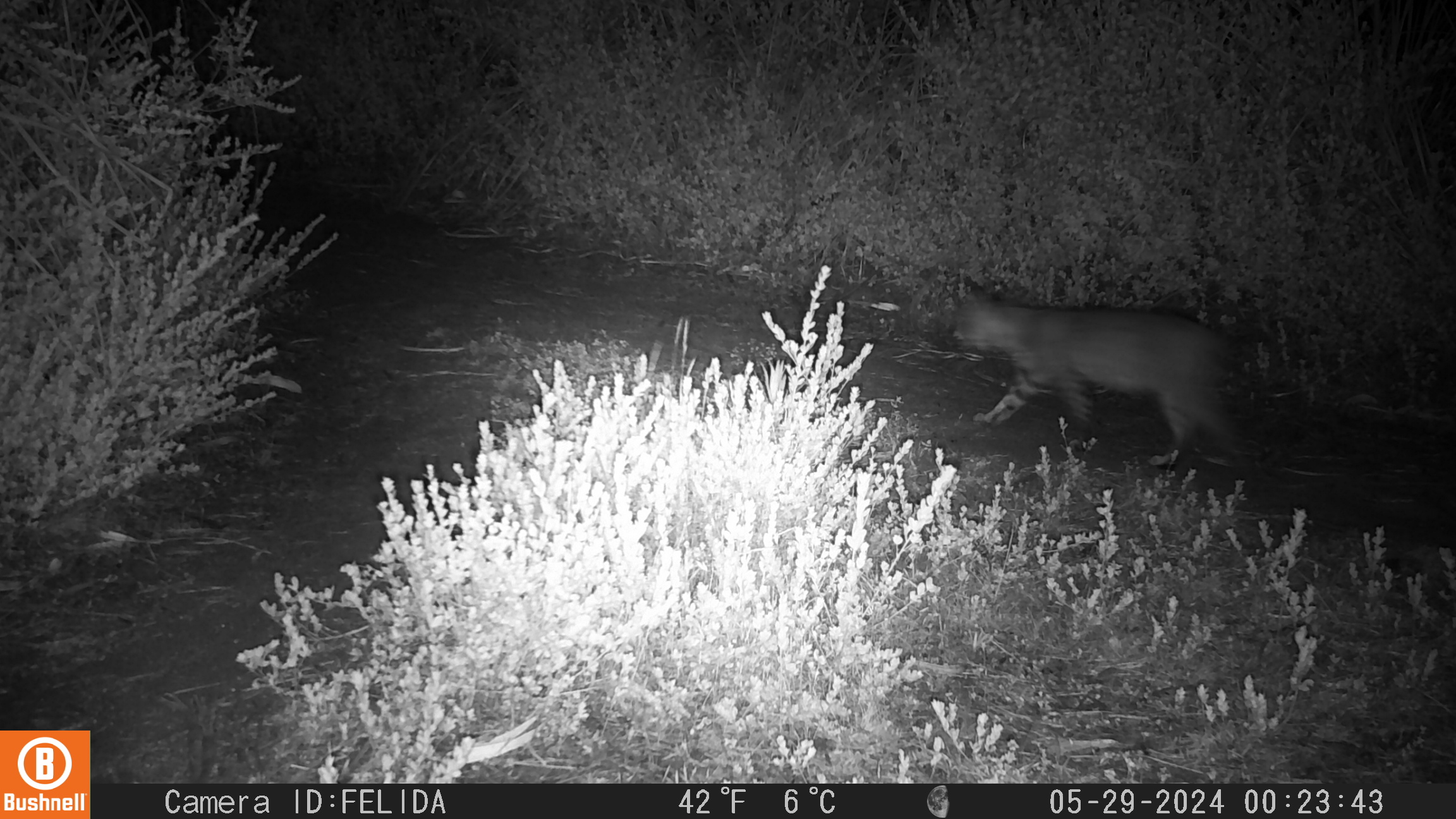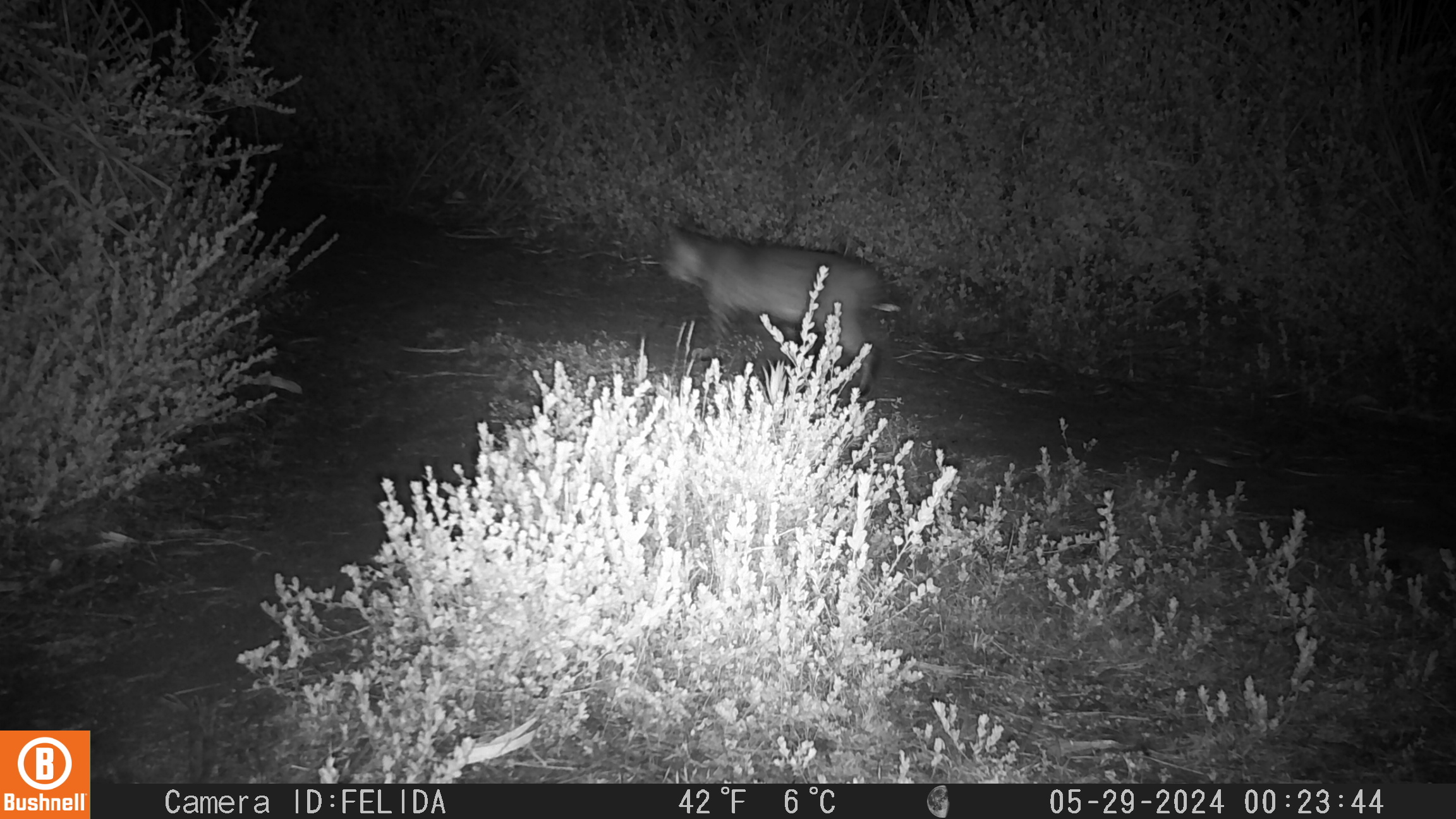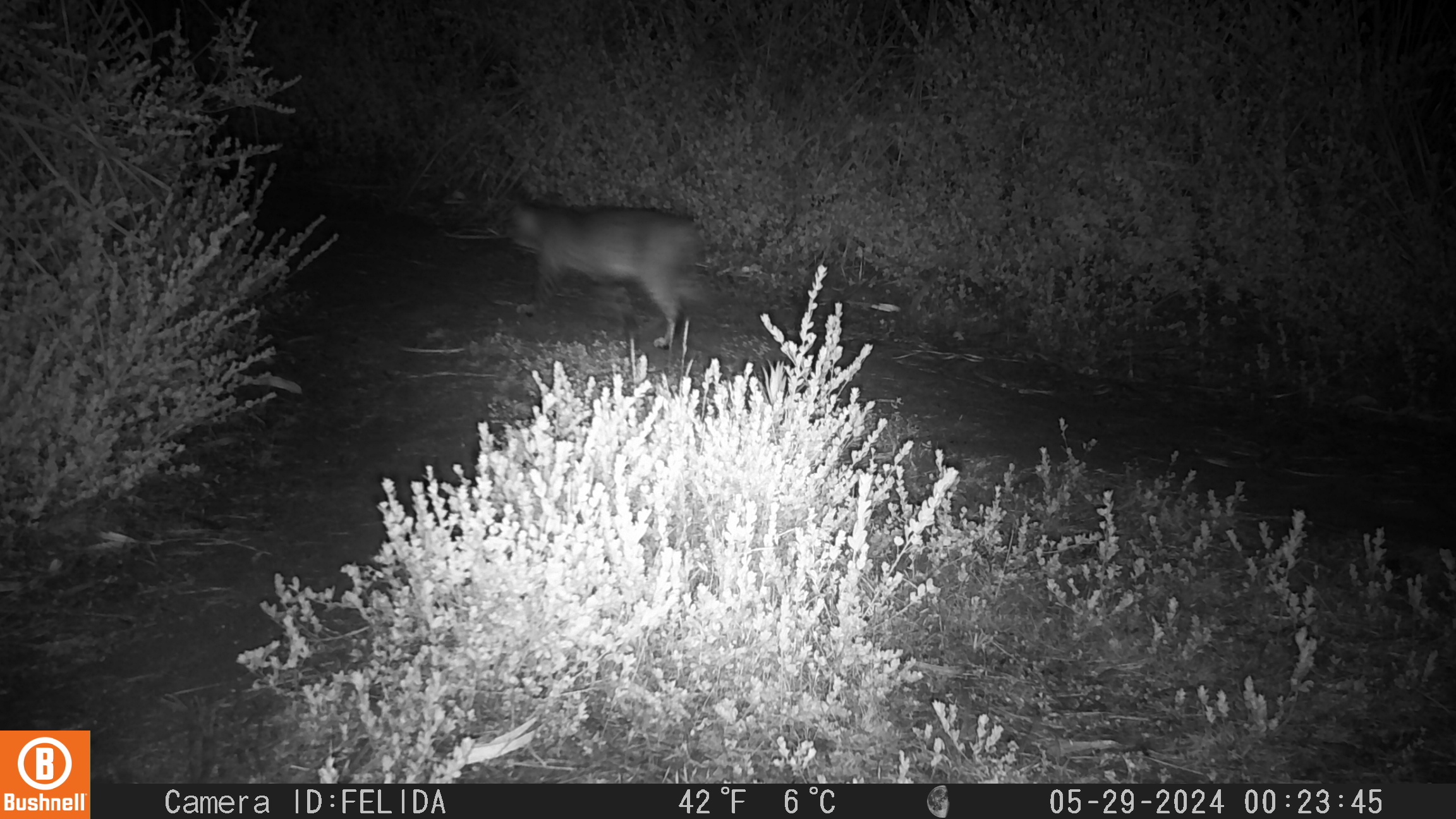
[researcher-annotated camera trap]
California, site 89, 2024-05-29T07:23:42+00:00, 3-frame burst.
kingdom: Animalia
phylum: Chordata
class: Mammalia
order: Carnivora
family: Felidae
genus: Lynx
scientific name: Lynx rufus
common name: bobcat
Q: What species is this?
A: Bobcat (Lynx rufus).